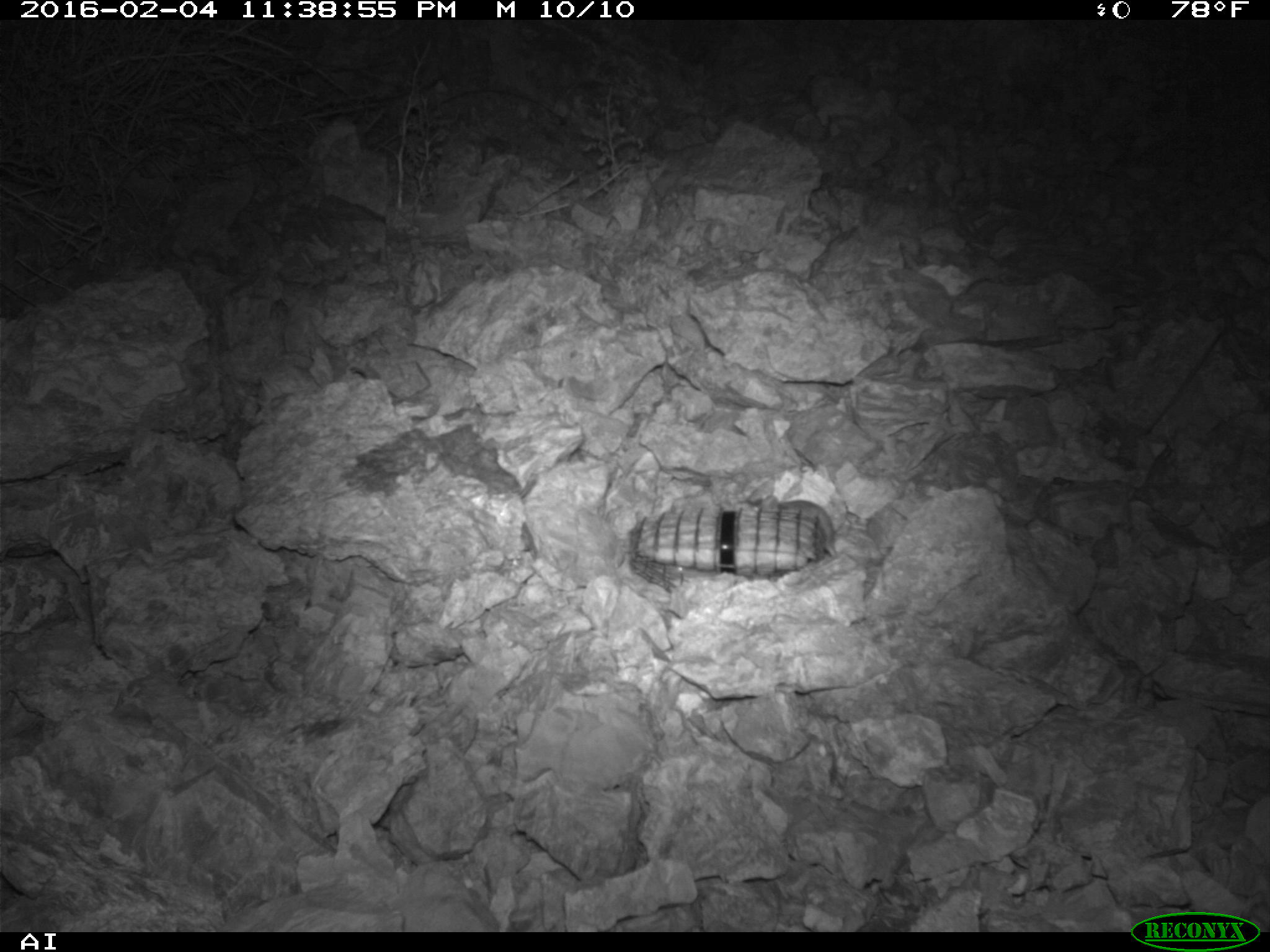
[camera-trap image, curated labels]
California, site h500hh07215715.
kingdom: Animalia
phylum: Chordata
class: Mammalia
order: Rodentia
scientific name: Rodentia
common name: rodent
Rodent (Rodentia).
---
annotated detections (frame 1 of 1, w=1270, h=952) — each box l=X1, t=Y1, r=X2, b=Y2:
rodent: l=752, t=496, r=835, b=555